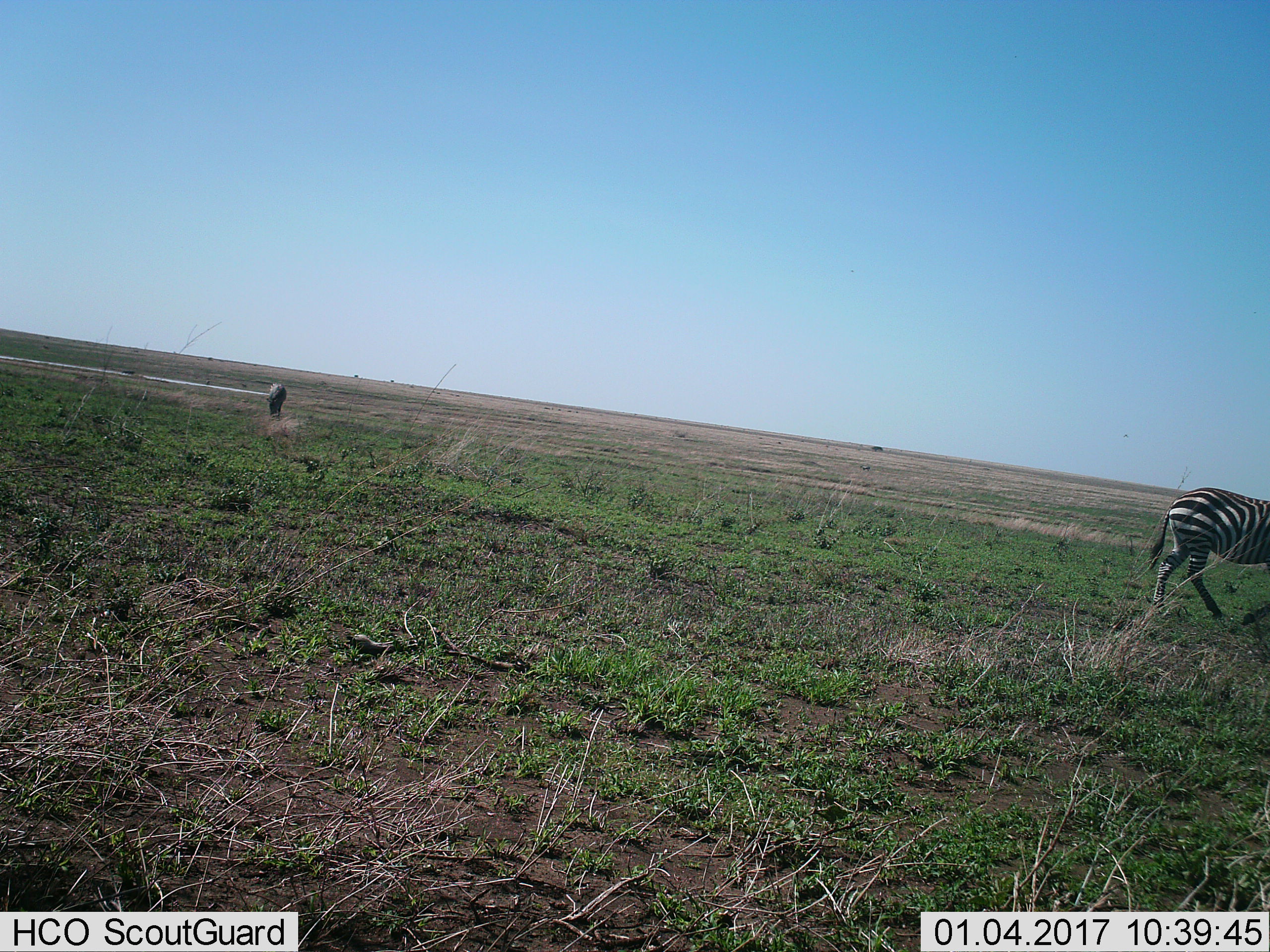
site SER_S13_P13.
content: unidentified animal